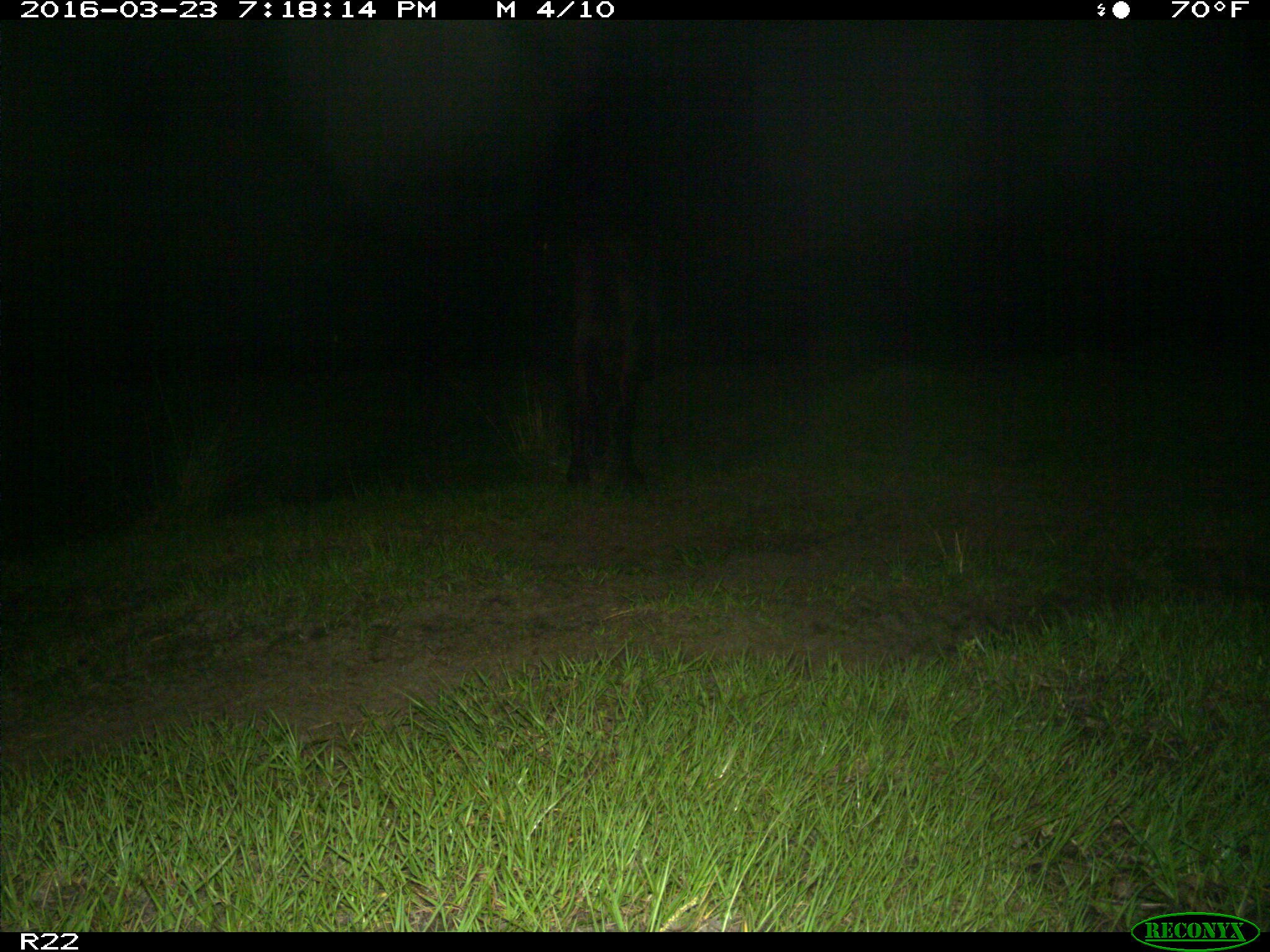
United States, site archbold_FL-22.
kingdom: Animalia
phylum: Chordata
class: Mammalia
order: Artiodactyla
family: Bovidae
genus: Bos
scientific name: Bos taurus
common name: domestic cow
Bos taurus (domestic cow).